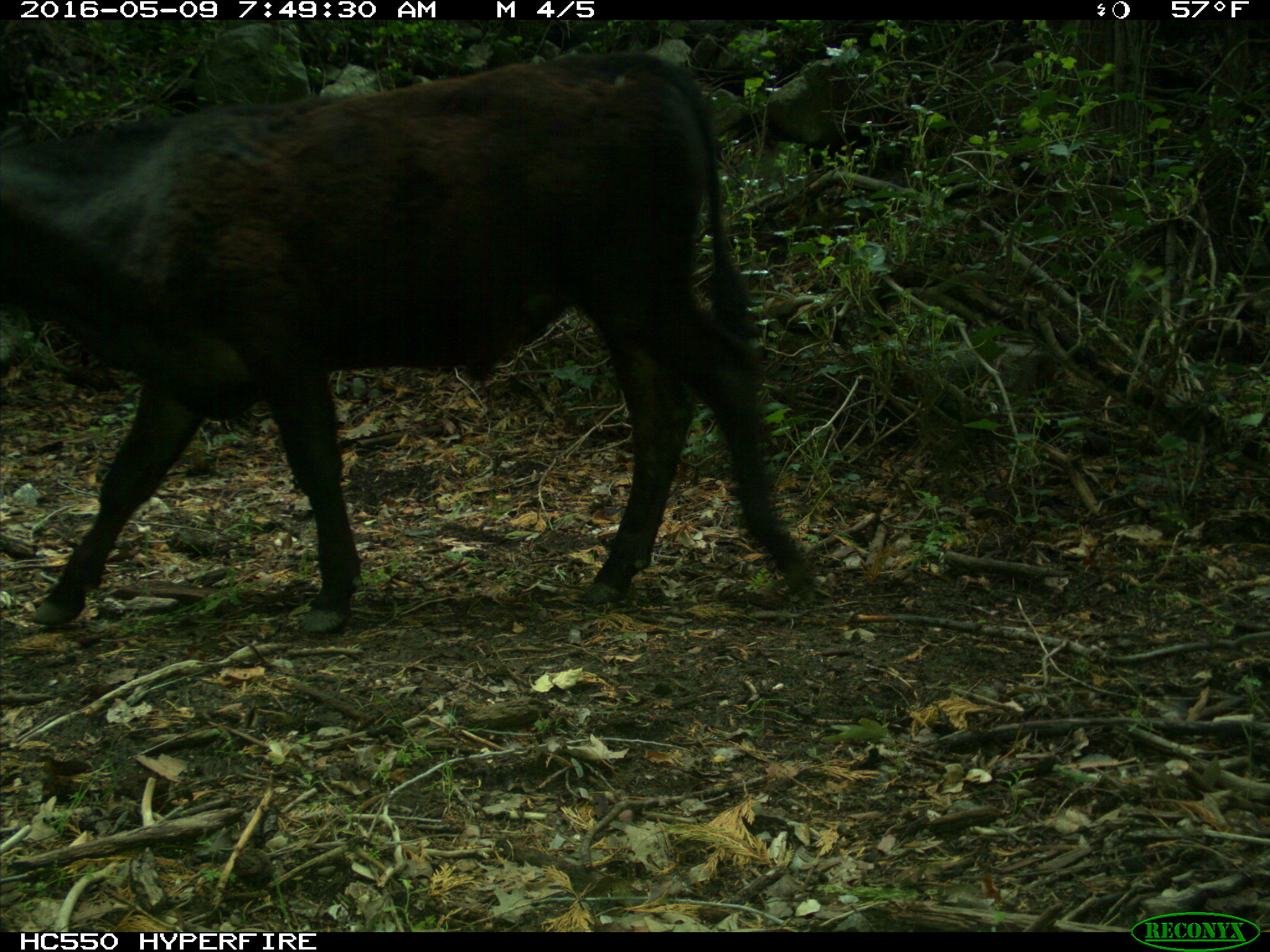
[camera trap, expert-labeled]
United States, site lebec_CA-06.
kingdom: Animalia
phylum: Chordata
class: Mammalia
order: Artiodactyla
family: Bovidae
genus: Bos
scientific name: Bos taurus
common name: domestic cow